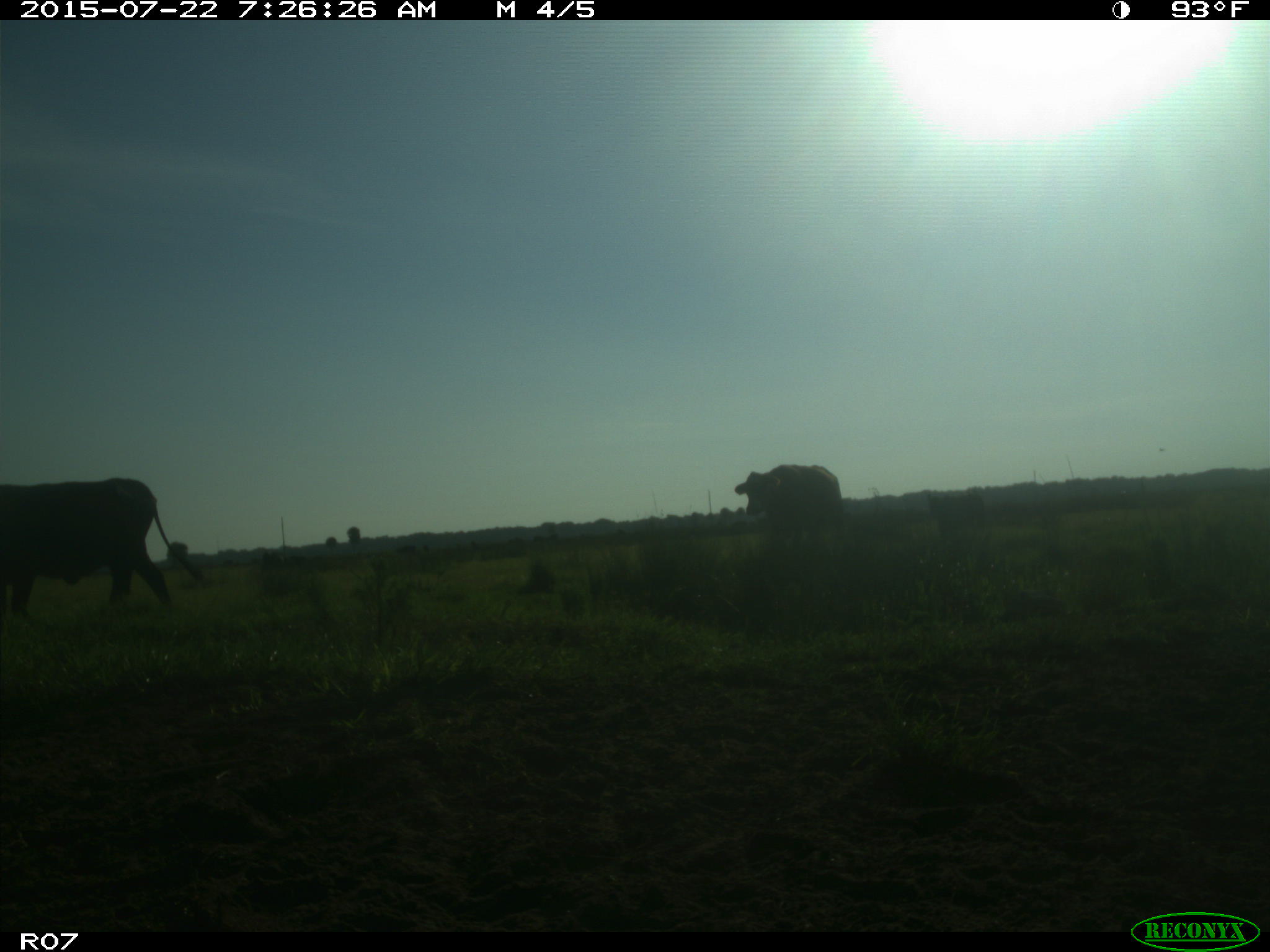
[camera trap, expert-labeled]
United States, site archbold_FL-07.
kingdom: Animalia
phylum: Chordata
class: Mammalia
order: Artiodactyla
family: Suidae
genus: Sus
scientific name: Sus scrofa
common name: wild boar